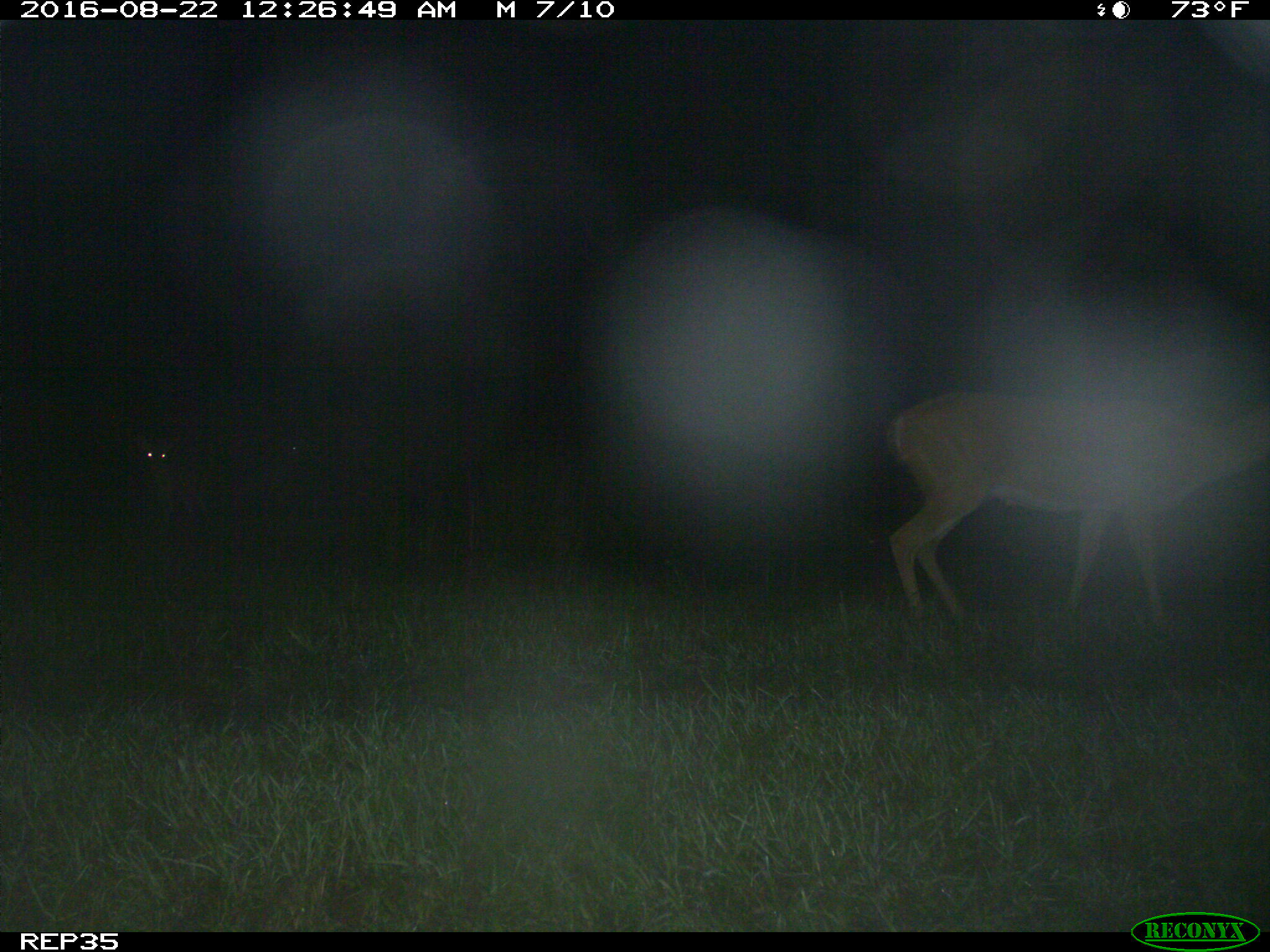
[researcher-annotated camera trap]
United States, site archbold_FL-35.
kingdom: Animalia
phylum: Chordata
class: Mammalia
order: Artiodactyla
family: Cervidae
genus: Odocoileus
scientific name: Odocoileus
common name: deer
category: unidentified deer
Unidentified deer (deer) (Odocoileus).